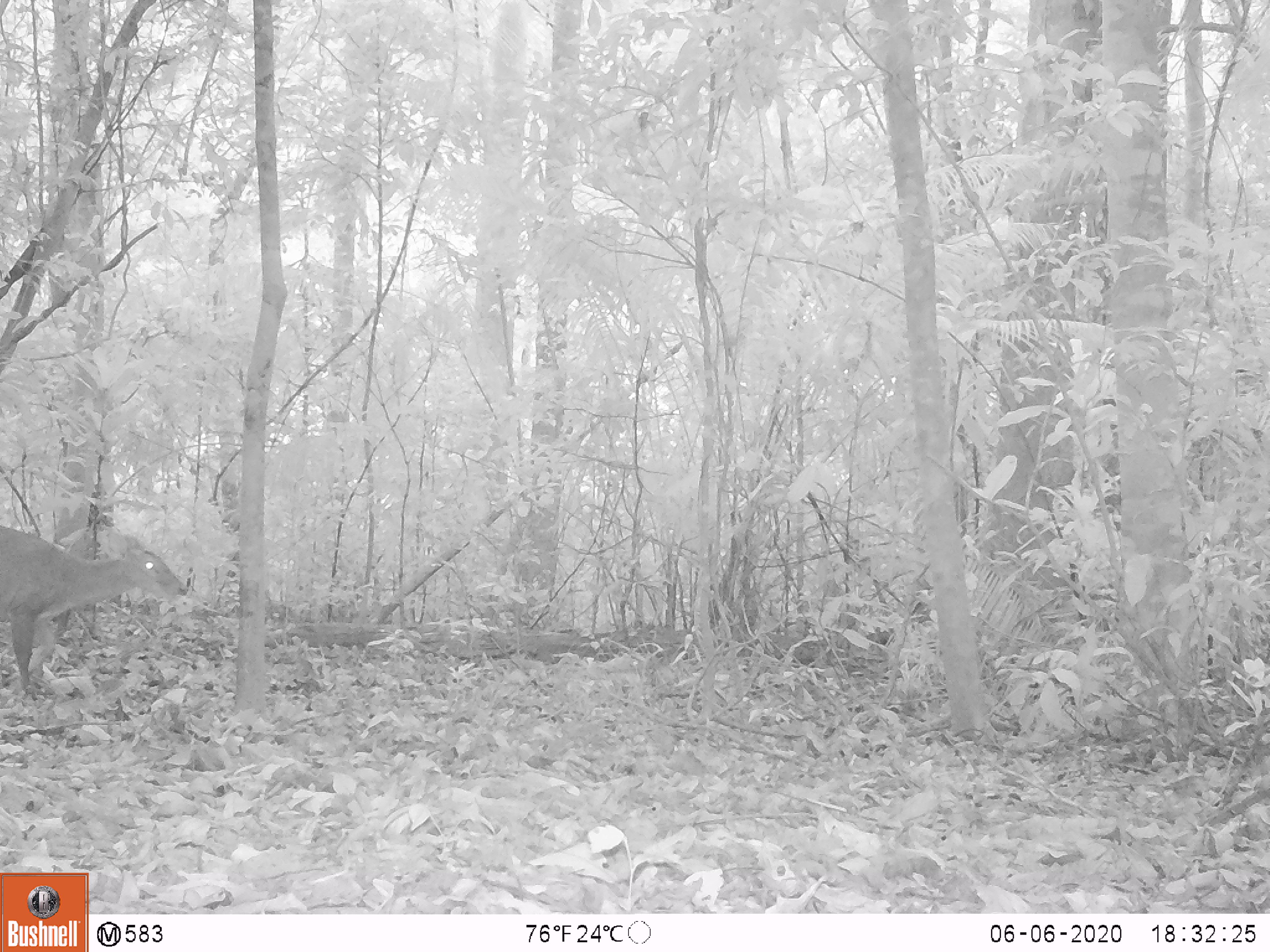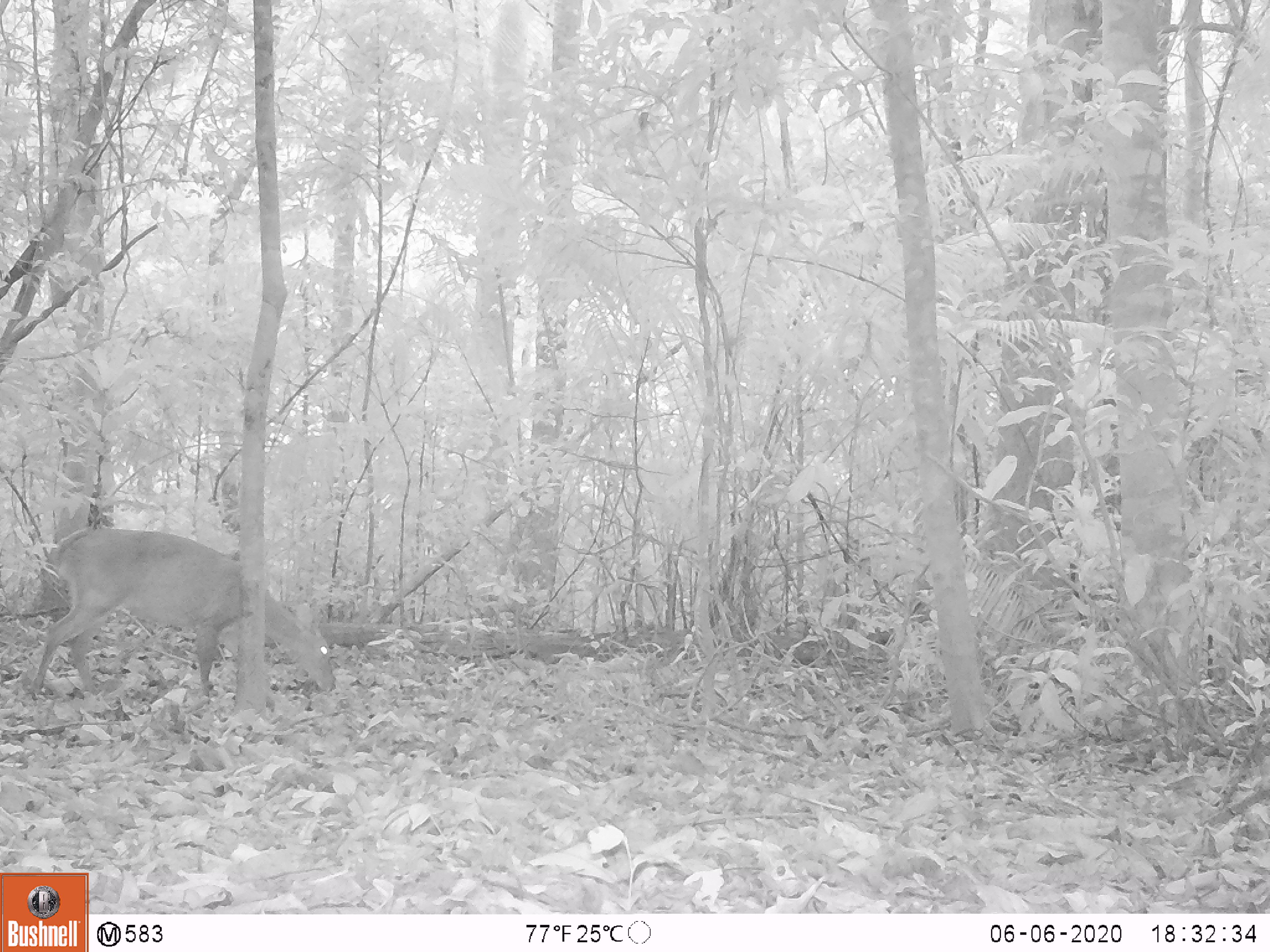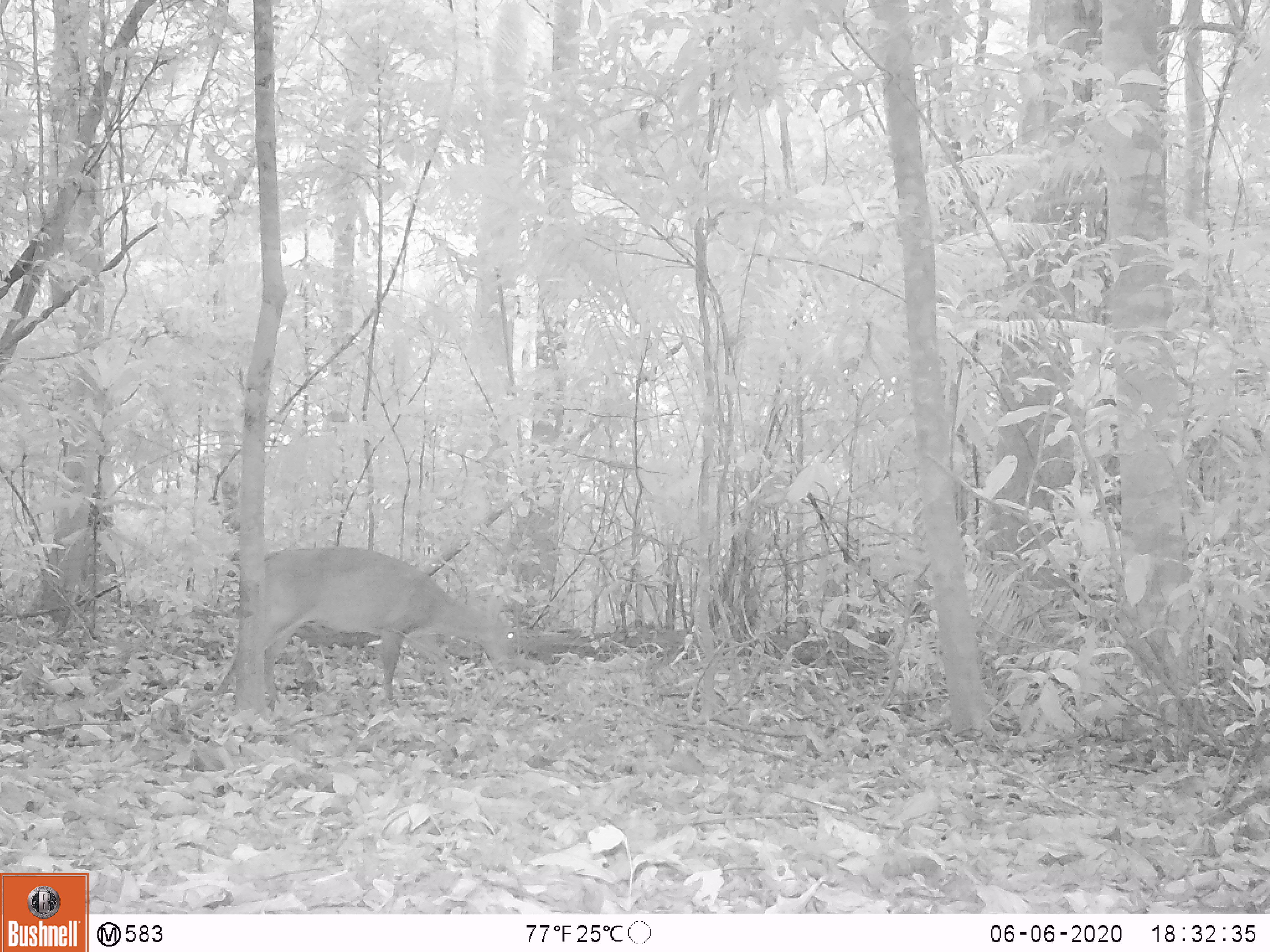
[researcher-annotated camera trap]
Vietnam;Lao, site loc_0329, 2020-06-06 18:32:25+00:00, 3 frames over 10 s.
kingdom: Animalia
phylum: Chordata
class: Mammalia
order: Artiodactyla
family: Cervidae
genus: Muntiacus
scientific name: Muntiacus vuquangensis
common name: large-antlered muntjac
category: large antlered muntjac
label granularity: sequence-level